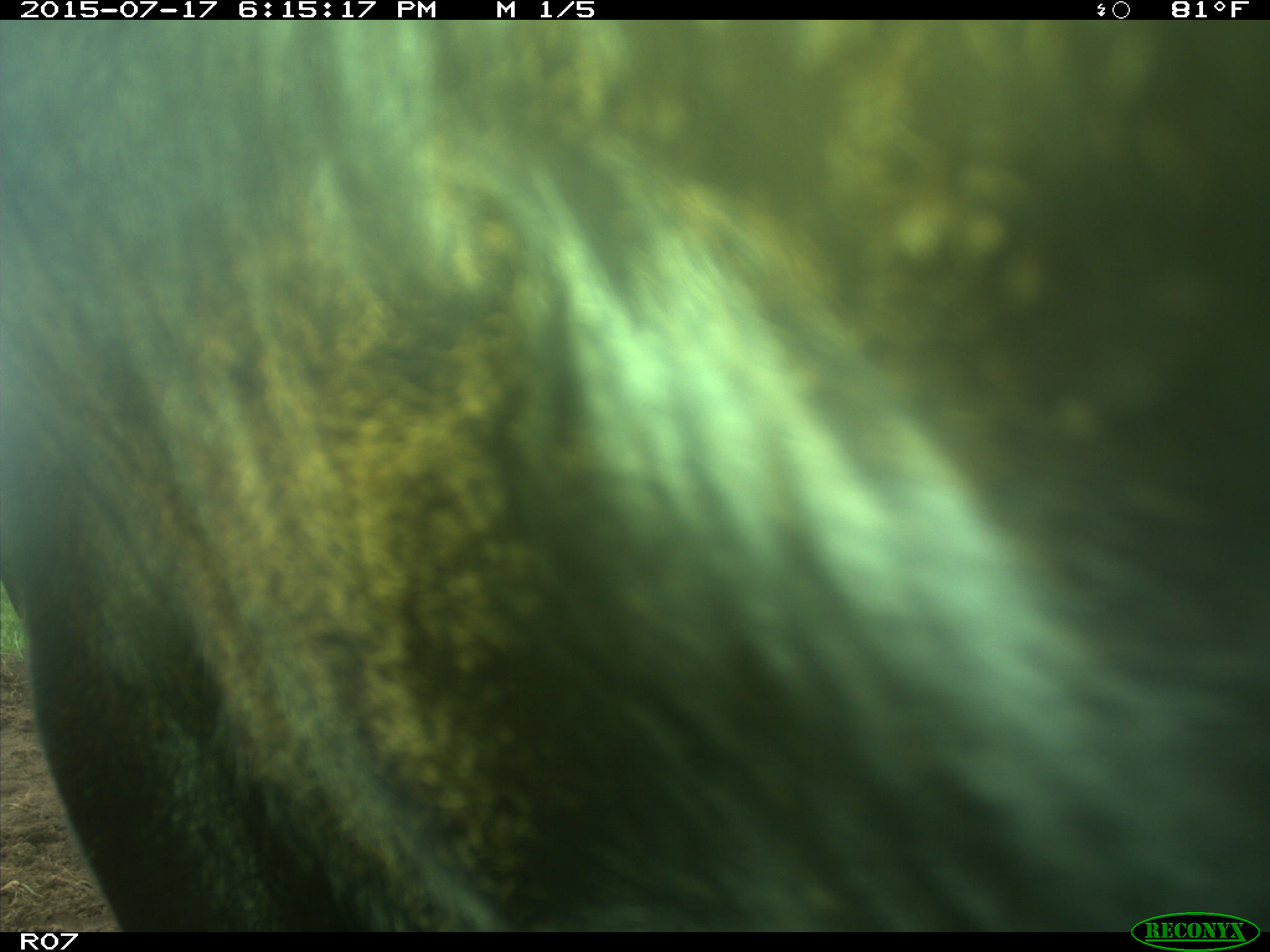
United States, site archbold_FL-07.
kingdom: Animalia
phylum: Chordata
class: Mammalia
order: Artiodactyla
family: Bovidae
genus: Bos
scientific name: Bos taurus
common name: domestic cow